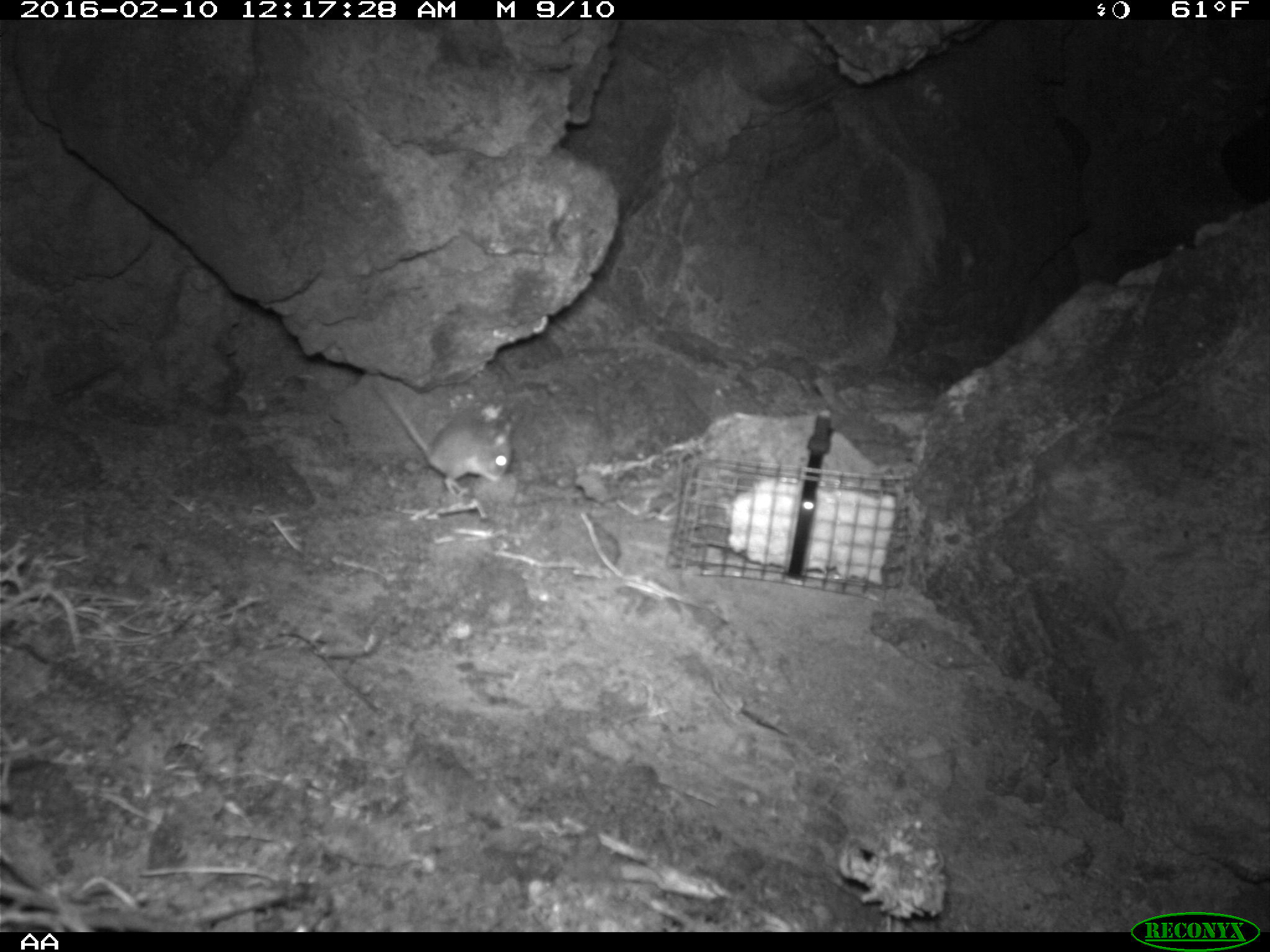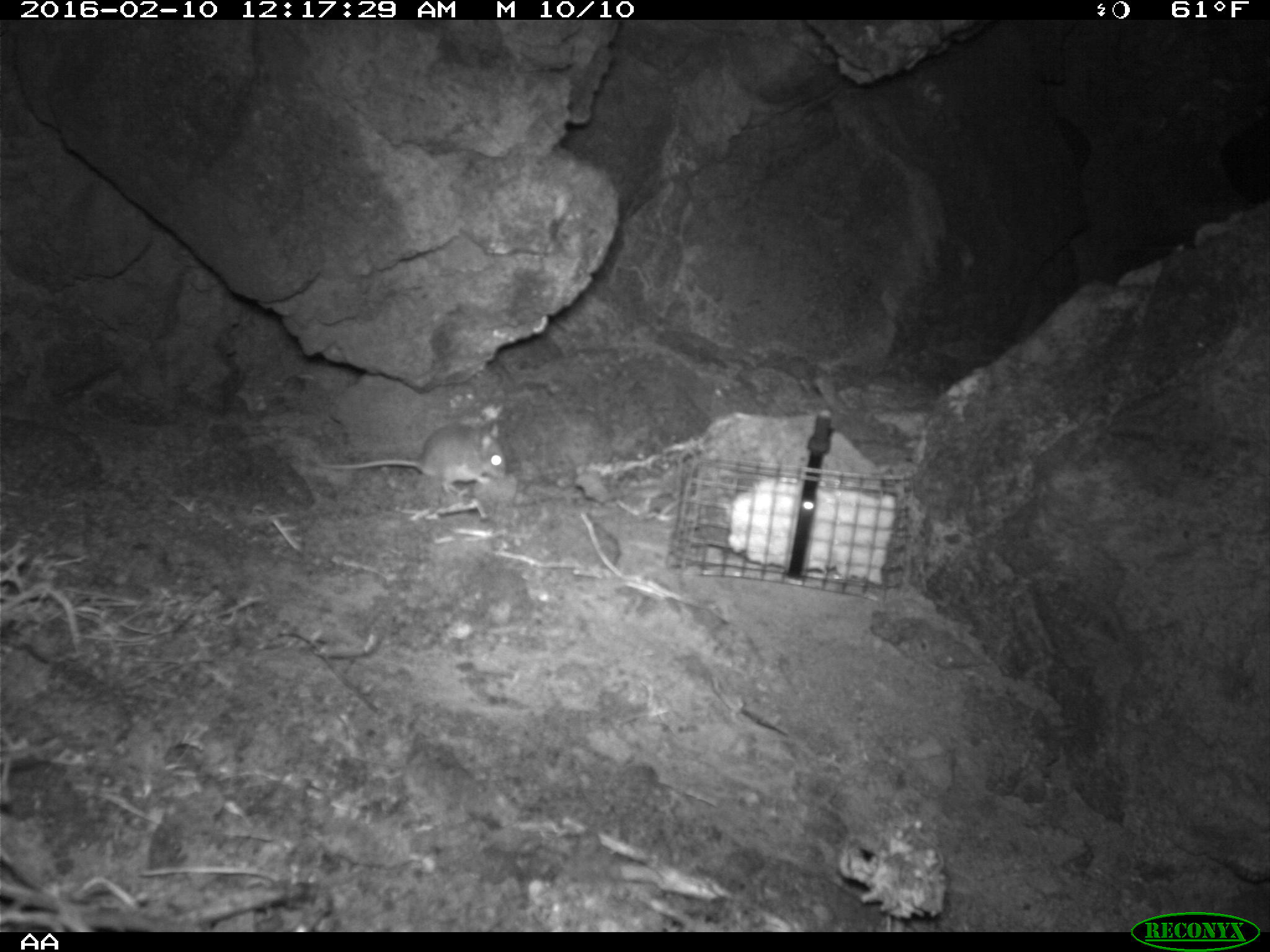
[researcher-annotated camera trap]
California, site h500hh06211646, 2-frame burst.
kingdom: Animalia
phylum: Chordata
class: Mammalia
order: Rodentia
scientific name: Rodentia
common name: rodent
Rodent (Rodentia).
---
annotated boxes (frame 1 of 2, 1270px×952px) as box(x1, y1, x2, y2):
rodent: box(366, 371, 514, 495)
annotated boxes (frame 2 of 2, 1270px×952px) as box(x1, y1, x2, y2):
rodent: box(313, 421, 504, 495)